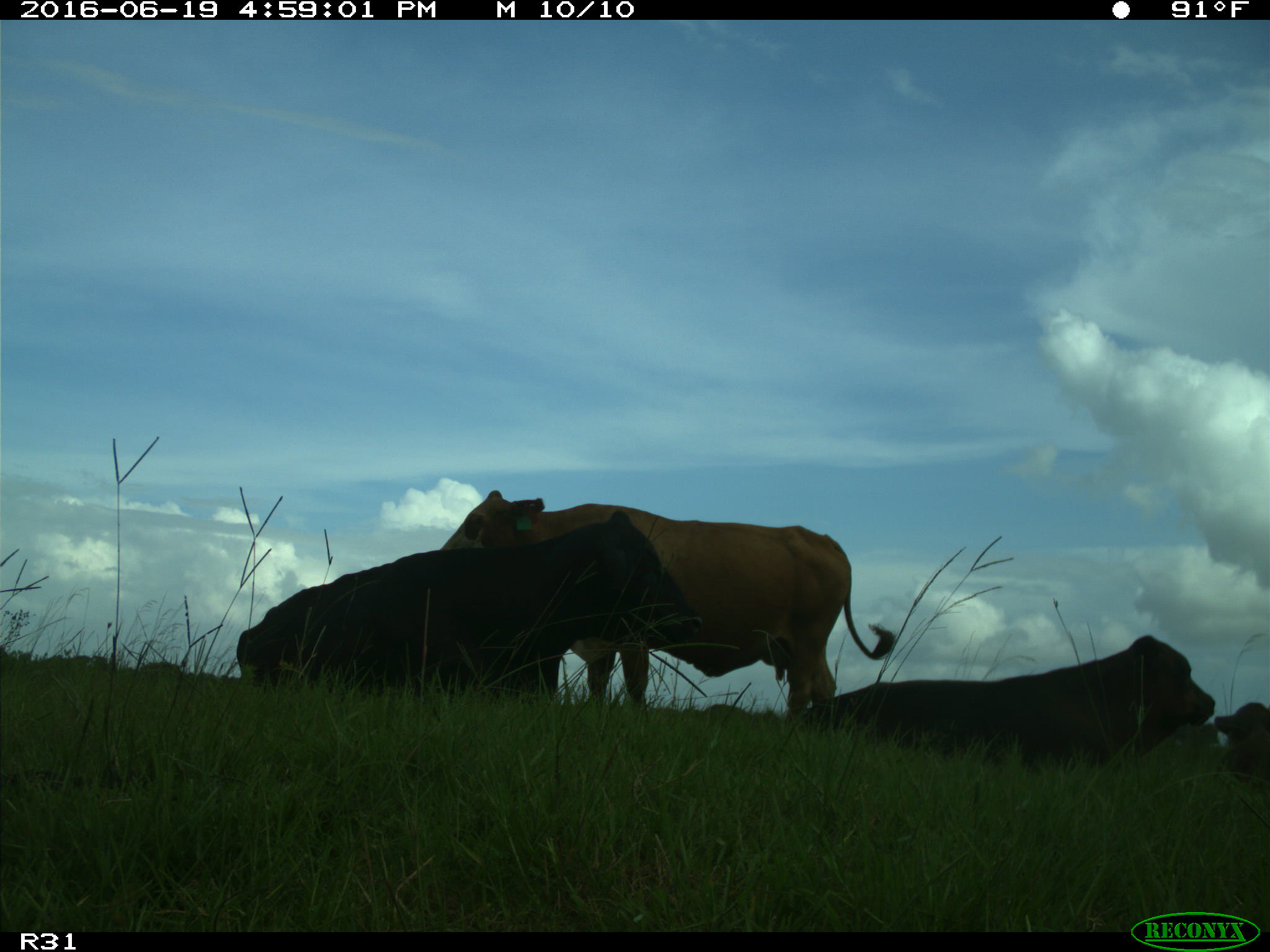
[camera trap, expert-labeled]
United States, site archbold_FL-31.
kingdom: Animalia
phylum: Chordata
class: Mammalia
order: Artiodactyla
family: Bovidae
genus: Bos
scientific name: Bos taurus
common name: domestic cow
Bos taurus (domestic cow).